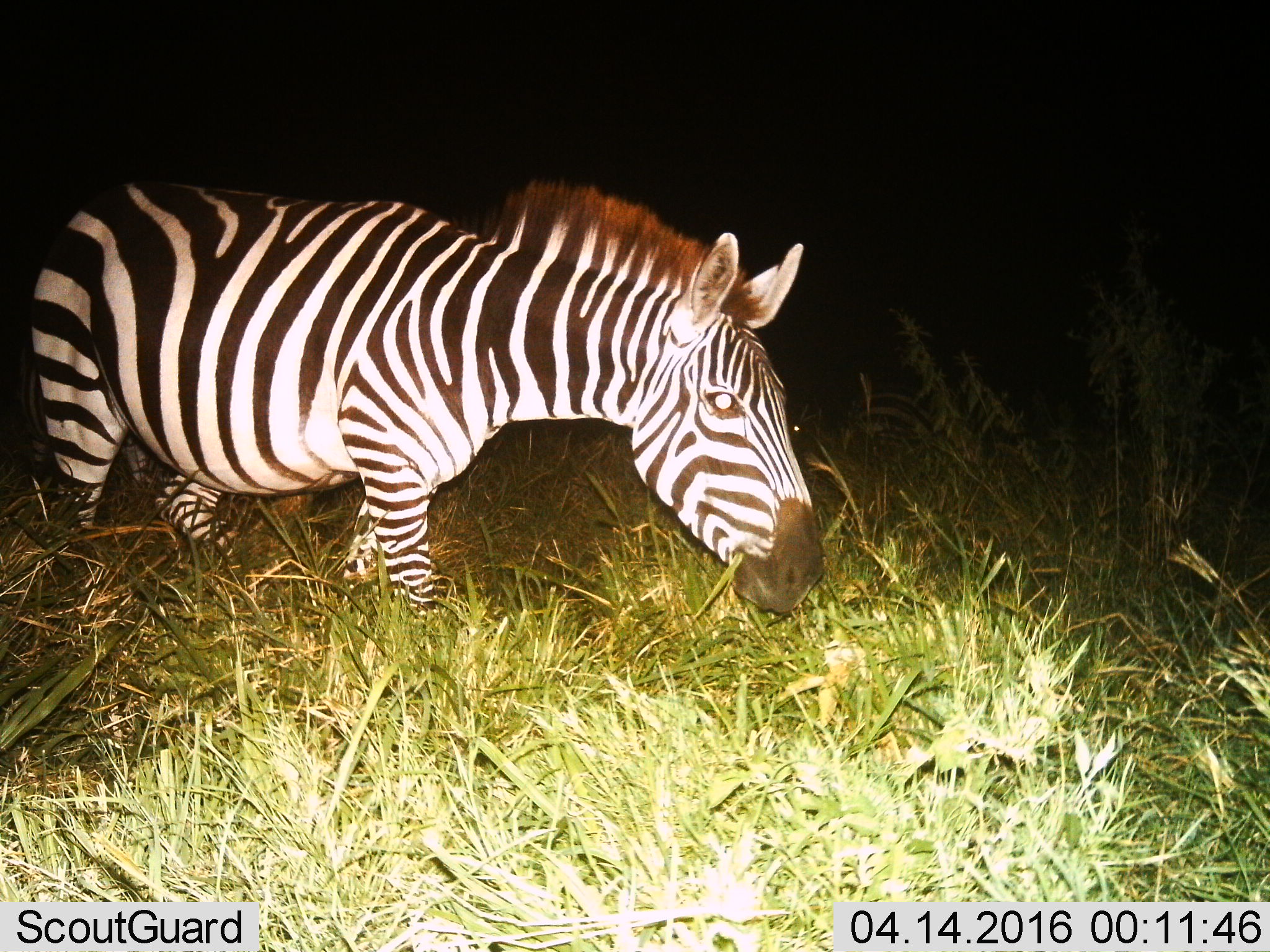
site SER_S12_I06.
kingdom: Animalia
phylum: Chordata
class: Mammalia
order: Perissodactyla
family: Equidae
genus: Equus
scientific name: Equus quagga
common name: plains zebra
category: zebraplains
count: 1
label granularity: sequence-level